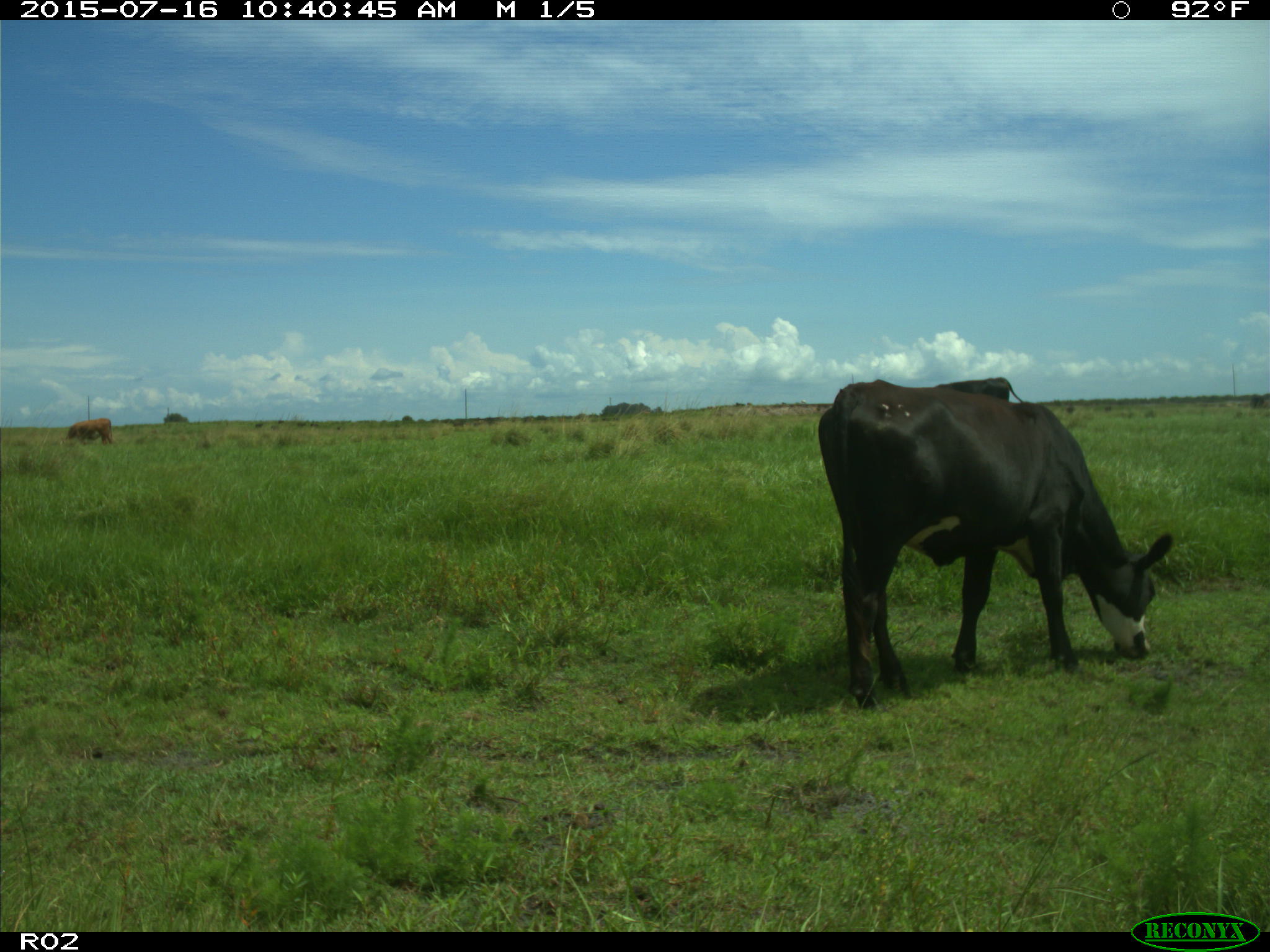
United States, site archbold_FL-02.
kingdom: Animalia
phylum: Chordata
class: Mammalia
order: Artiodactyla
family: Bovidae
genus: Bos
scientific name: Bos taurus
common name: domestic cow